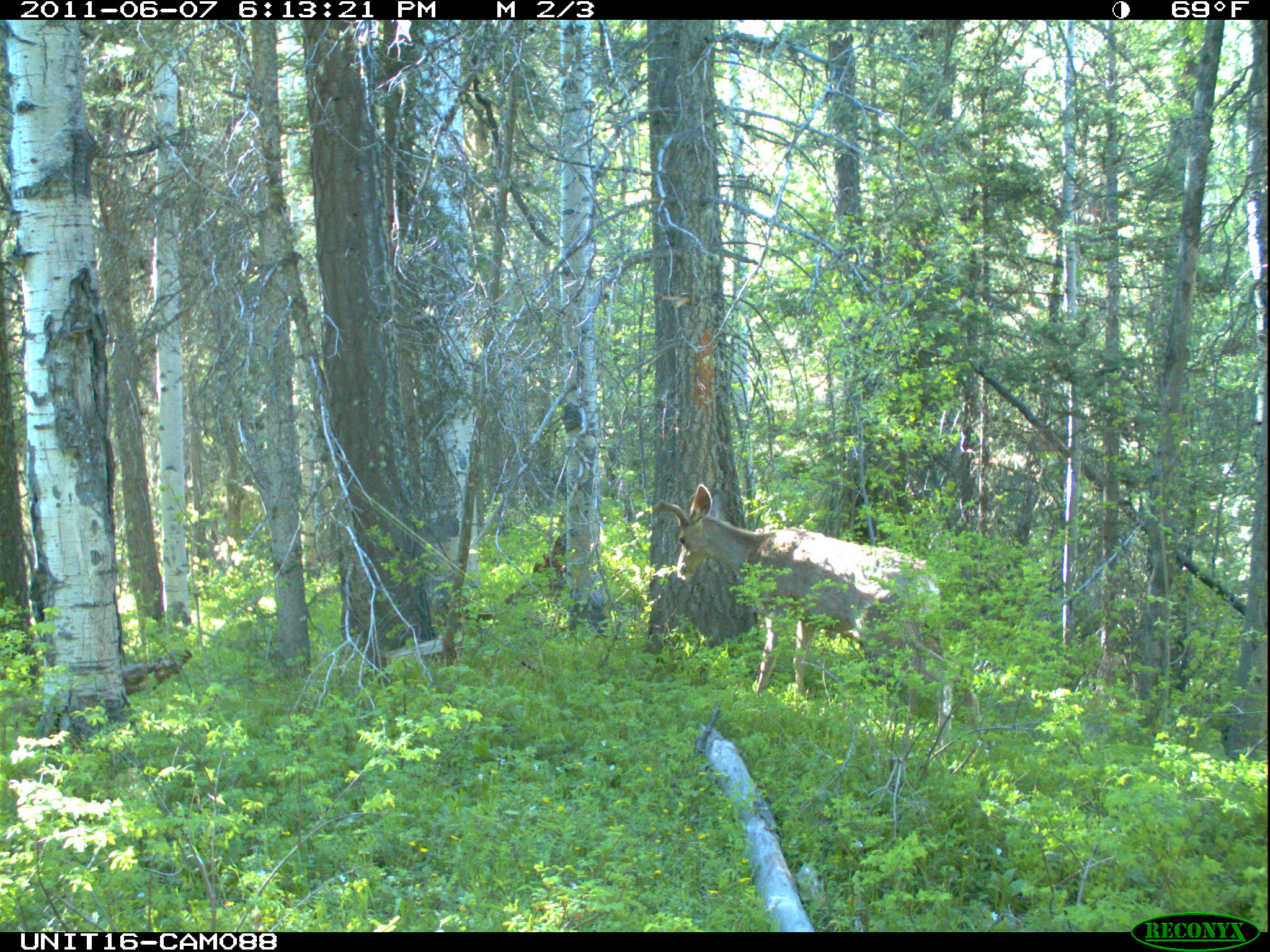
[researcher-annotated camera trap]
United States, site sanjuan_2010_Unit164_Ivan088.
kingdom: Animalia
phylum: Chordata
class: Mammalia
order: Artiodactyla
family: Cervidae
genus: Odocoileus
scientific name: Odocoileus hemionus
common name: mule deer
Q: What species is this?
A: Odocoileus hemionus (mule deer).